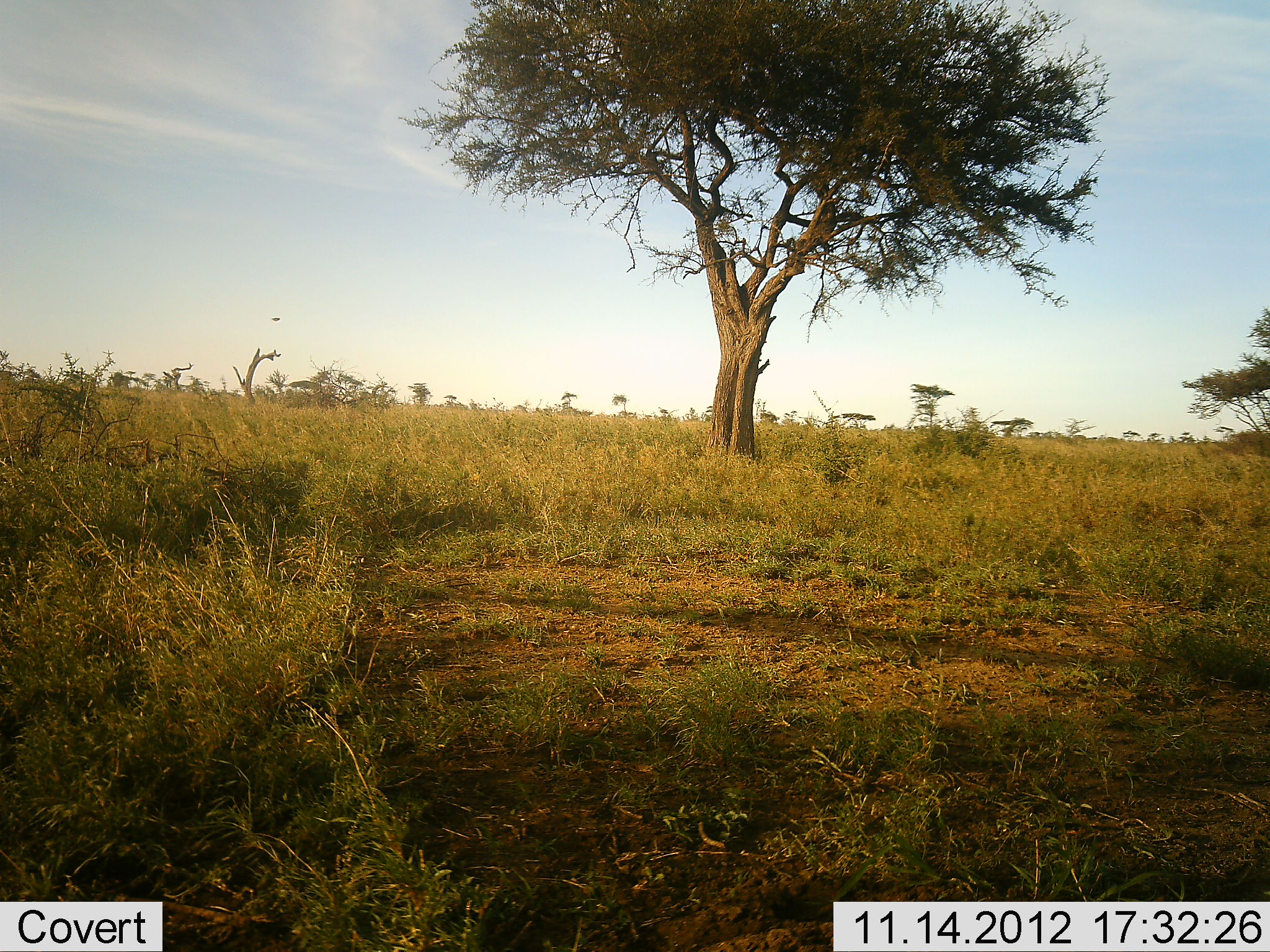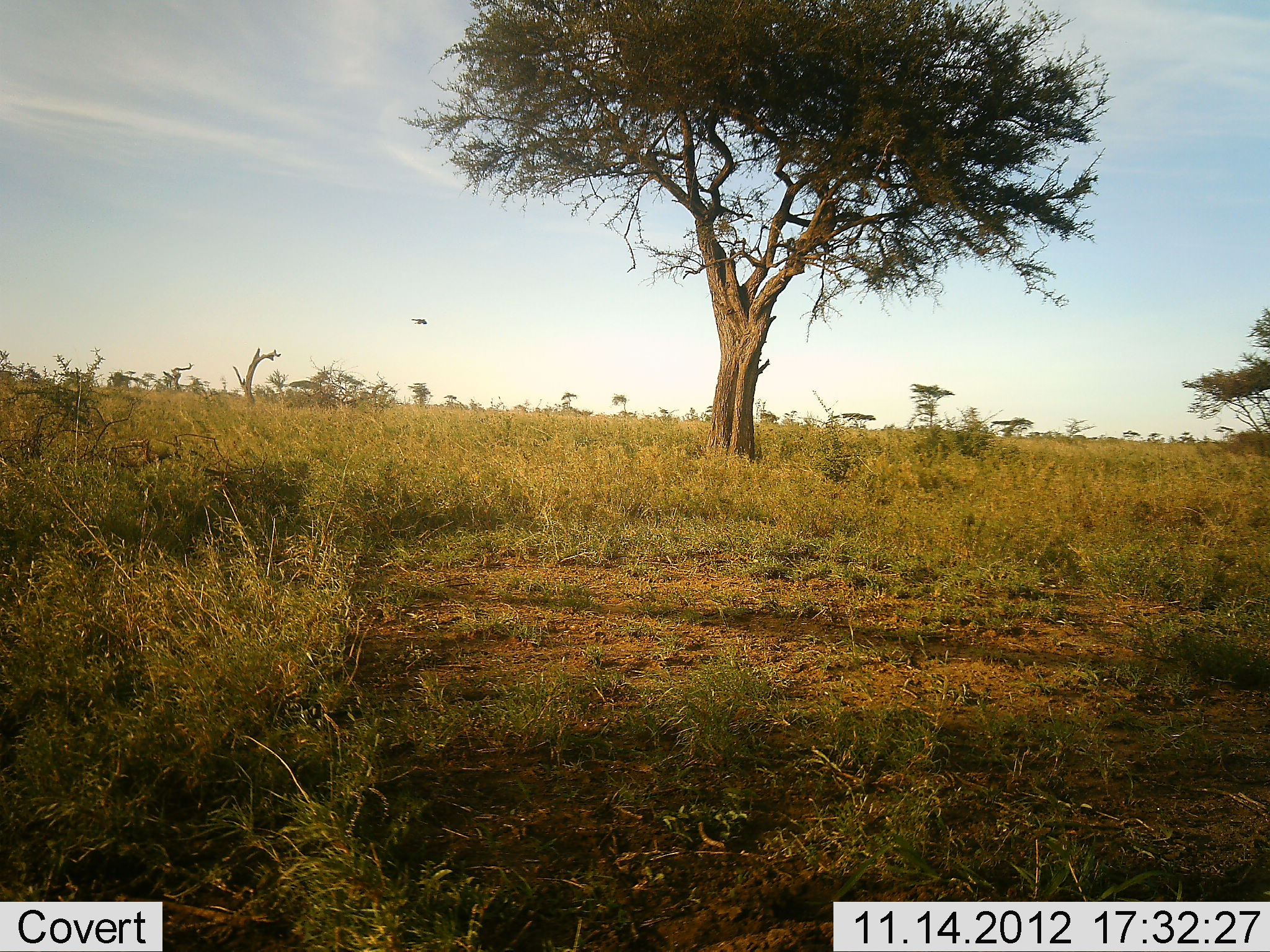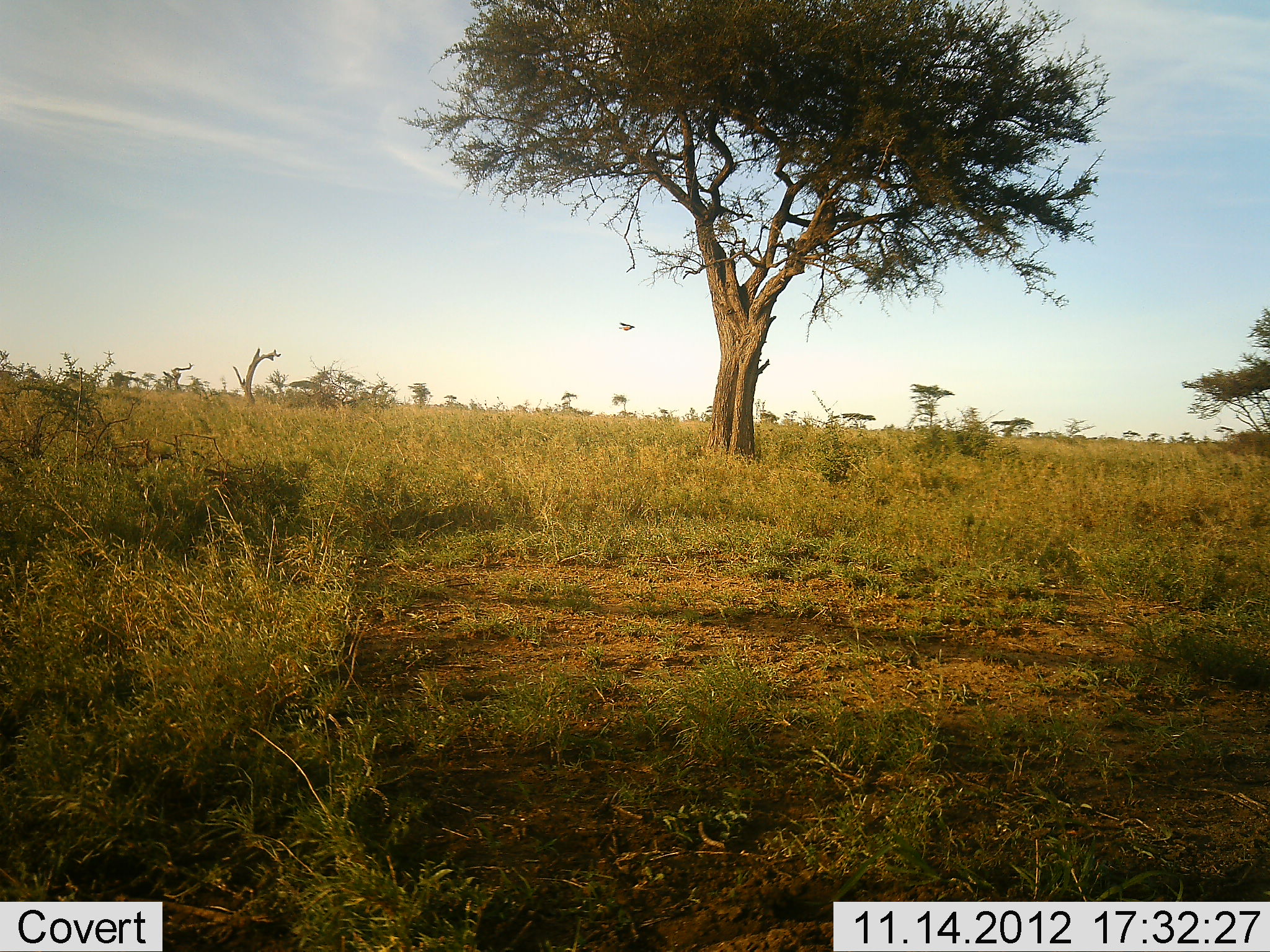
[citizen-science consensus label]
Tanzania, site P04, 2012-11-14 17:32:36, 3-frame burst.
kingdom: Animalia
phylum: Chordata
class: Aves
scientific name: Aves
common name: bird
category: otherbird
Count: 1.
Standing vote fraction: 0%.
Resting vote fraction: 0%.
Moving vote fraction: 100%.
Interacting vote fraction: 0%.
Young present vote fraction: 0%.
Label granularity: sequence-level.